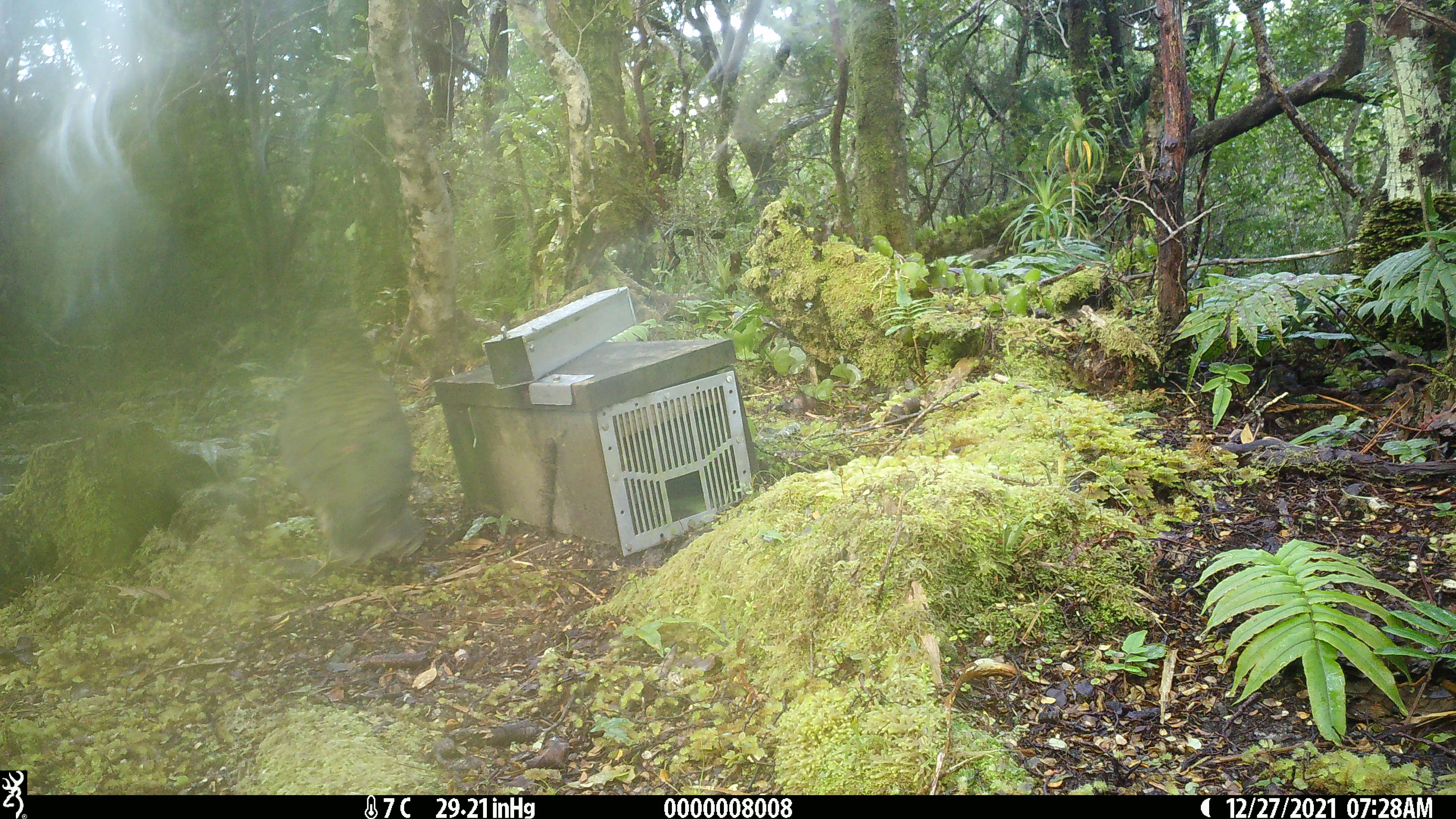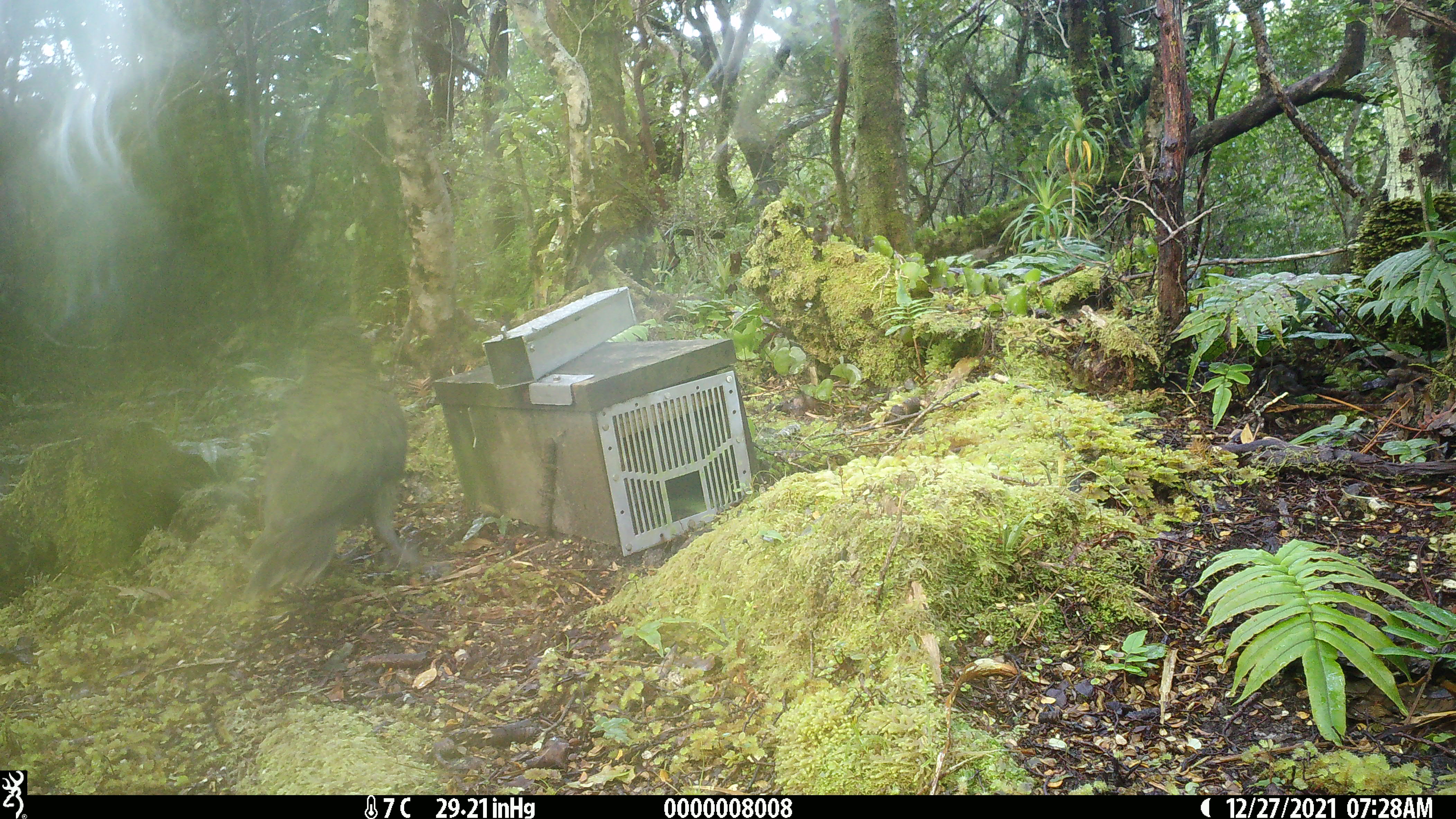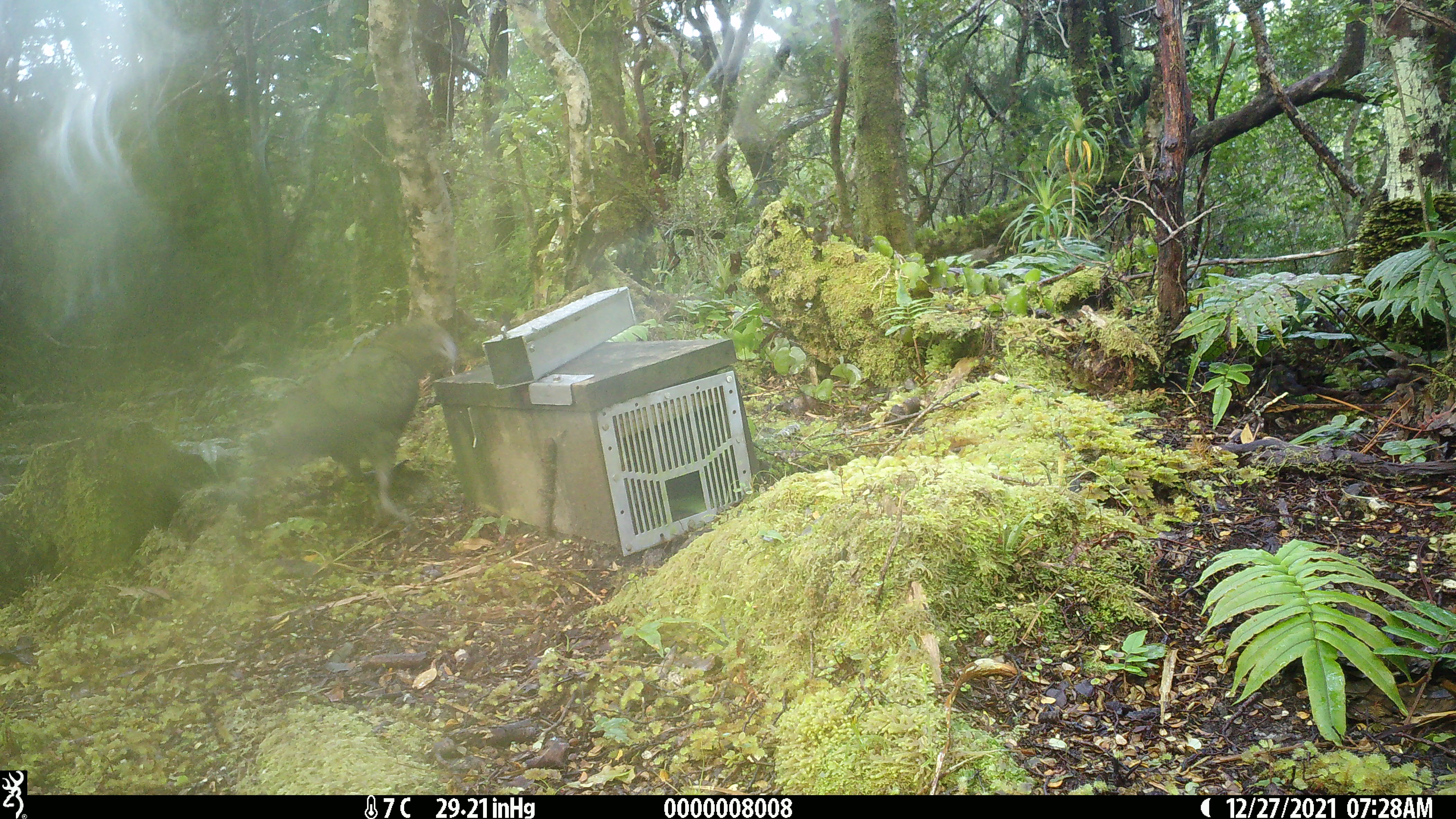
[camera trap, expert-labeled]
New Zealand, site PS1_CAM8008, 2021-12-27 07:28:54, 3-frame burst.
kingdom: Animalia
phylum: Chordata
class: Aves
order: Psittaciformes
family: Strigopidae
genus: Nestor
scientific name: Nestor notabilis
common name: kea